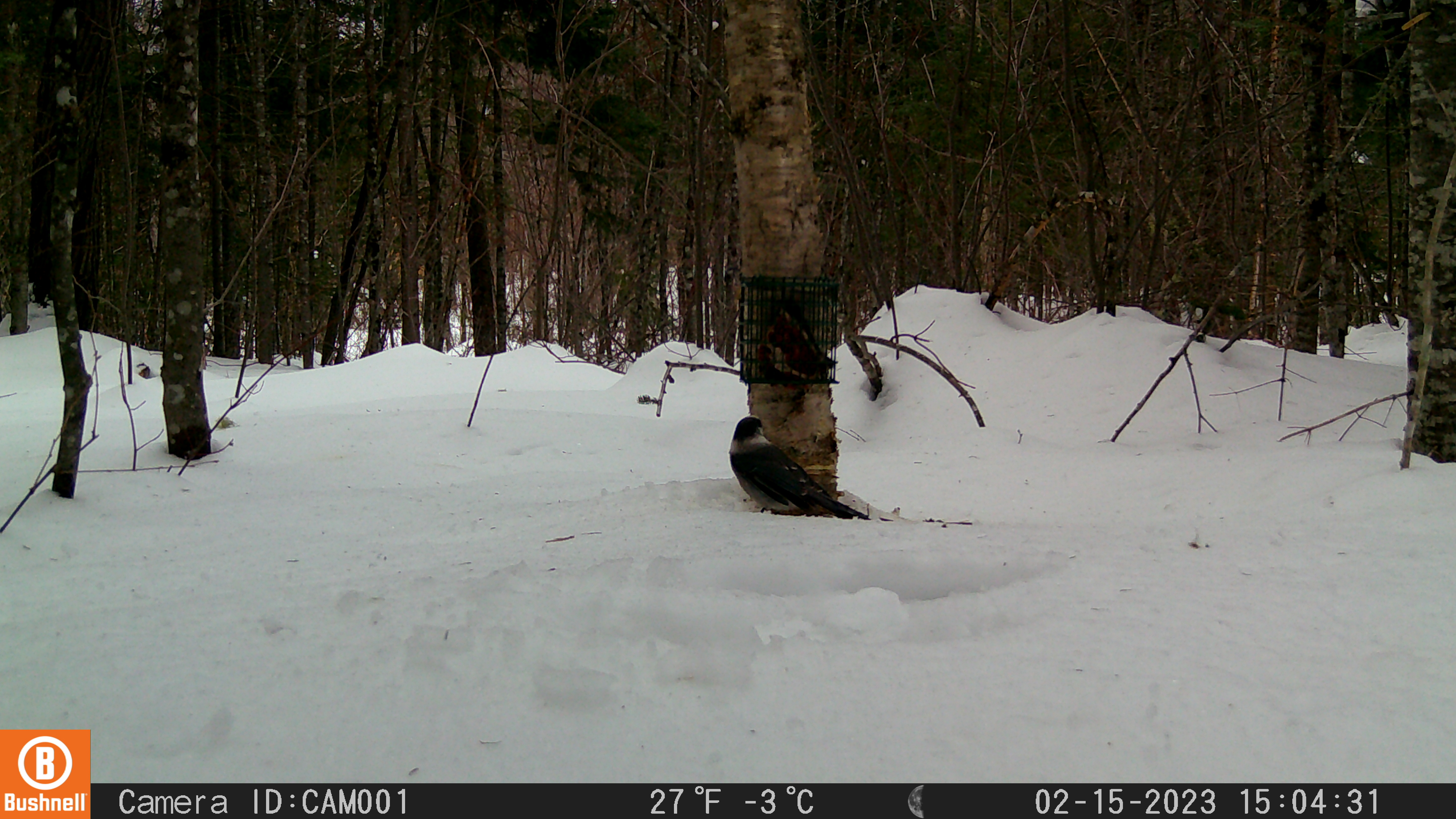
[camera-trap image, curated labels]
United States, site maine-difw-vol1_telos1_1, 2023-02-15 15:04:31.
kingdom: Animalia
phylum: Chordata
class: Aves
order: Passeriformes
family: Corvidae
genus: Perisoreus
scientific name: Perisoreus canadensis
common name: canada jay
Canada jay (Perisoreus canadensis).